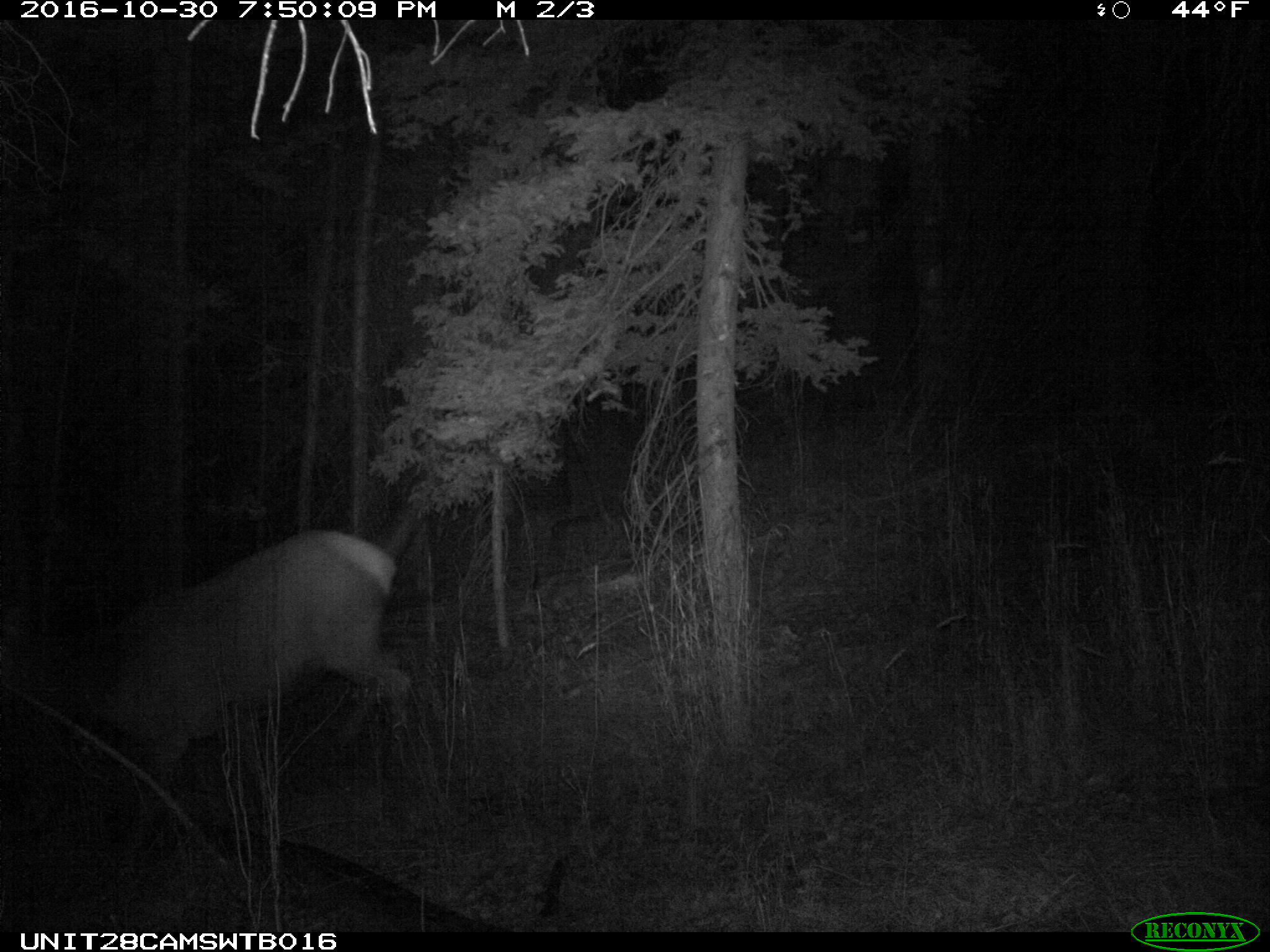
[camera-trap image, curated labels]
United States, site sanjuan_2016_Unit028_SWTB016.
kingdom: Animalia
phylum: Chordata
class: Mammalia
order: Artiodactyla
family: Cervidae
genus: Cervus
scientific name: Cervus elaphus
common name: red deer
Cervus elaphus (red deer).